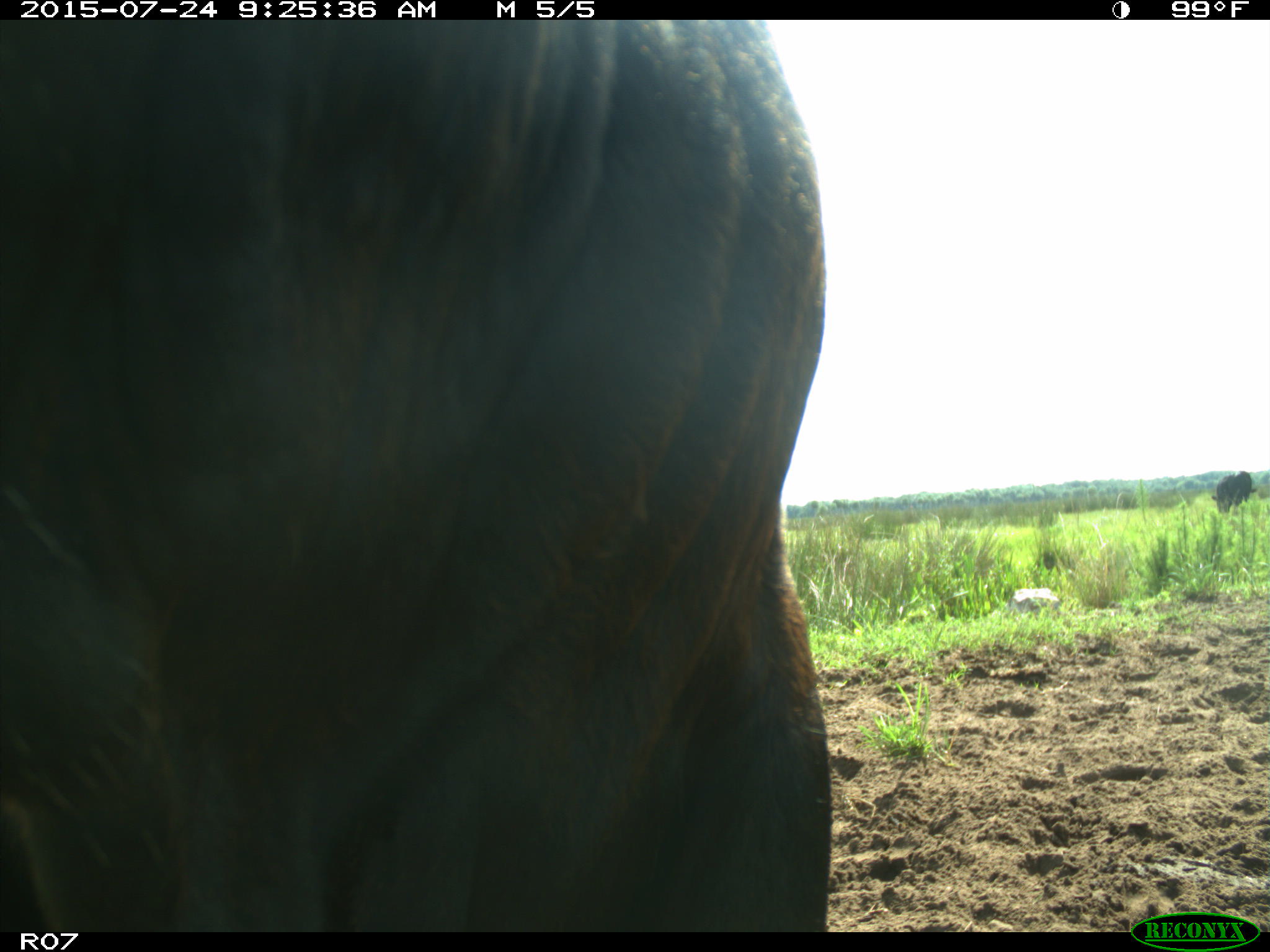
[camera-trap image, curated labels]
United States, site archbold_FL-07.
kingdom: Animalia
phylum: Chordata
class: Mammalia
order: Artiodactyla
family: Bovidae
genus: Bos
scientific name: Bos taurus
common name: domestic cow